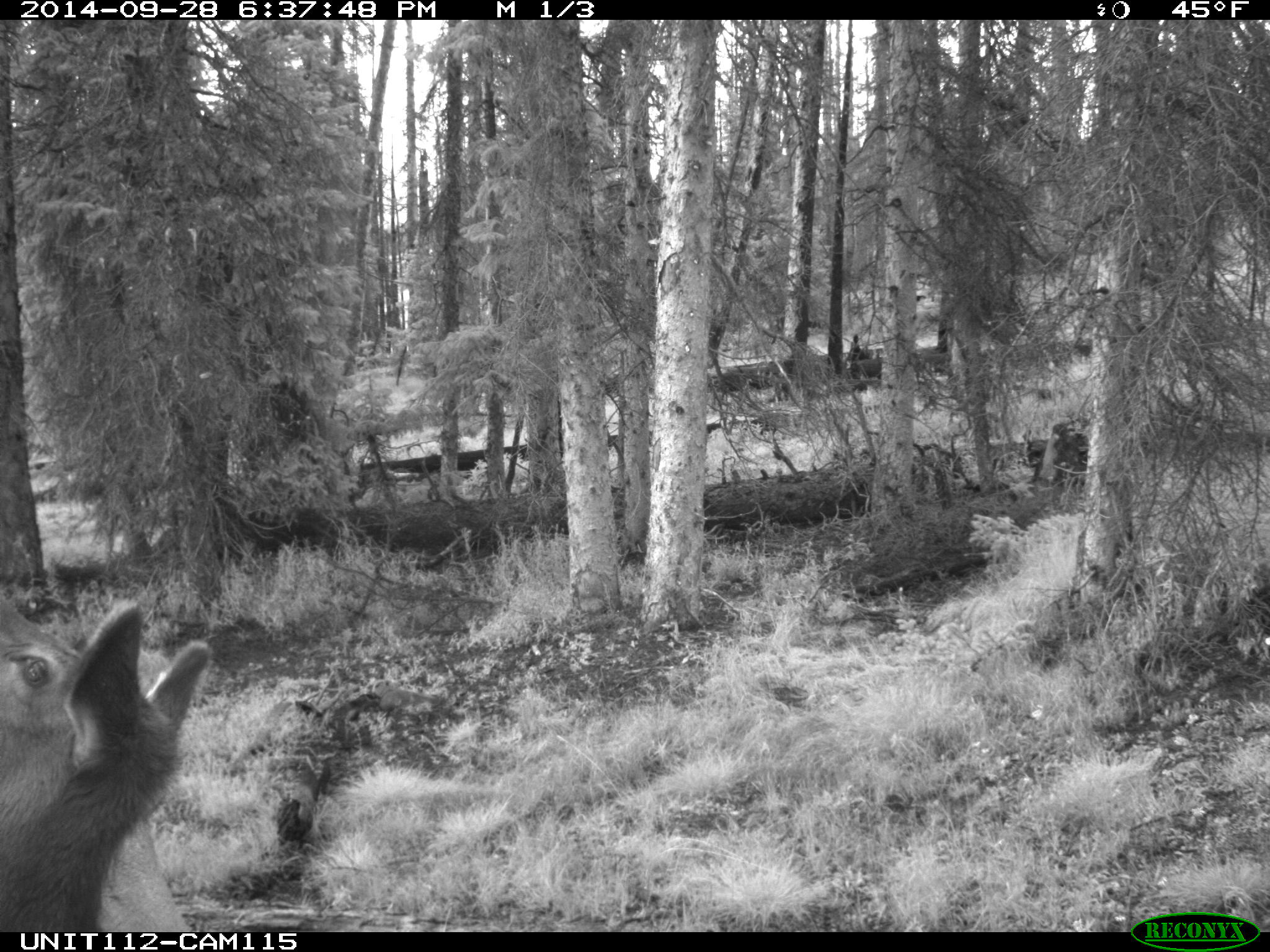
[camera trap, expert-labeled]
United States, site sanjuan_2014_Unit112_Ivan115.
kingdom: Animalia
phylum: Chordata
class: Mammalia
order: Artiodactyla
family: Cervidae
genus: Cervus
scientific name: Cervus elaphus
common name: red deer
Cervus elaphus (red deer).